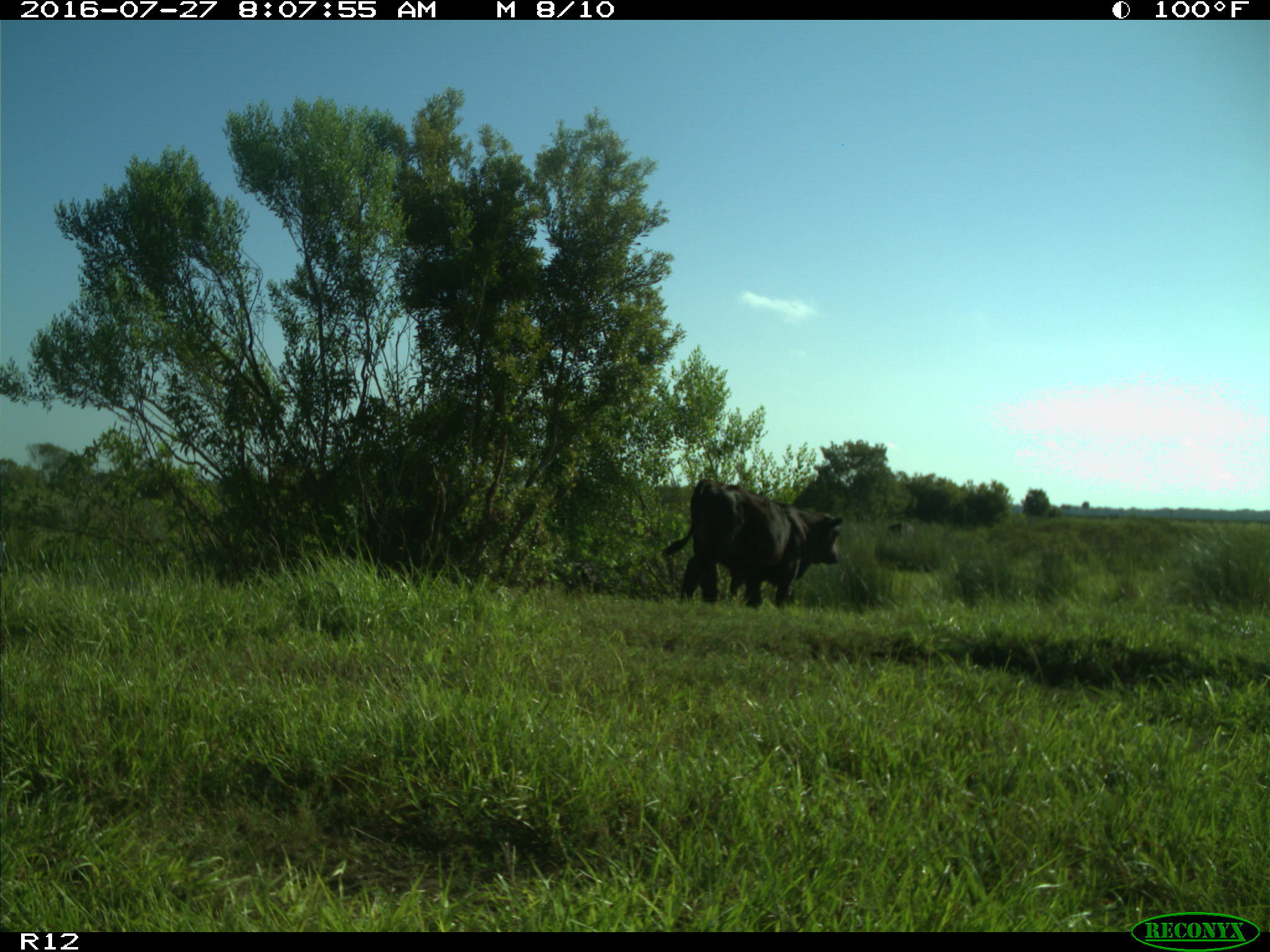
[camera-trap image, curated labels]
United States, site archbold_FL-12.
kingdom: Animalia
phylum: Chordata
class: Mammalia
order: Artiodactyla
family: Bovidae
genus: Bos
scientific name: Bos taurus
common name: domestic cow